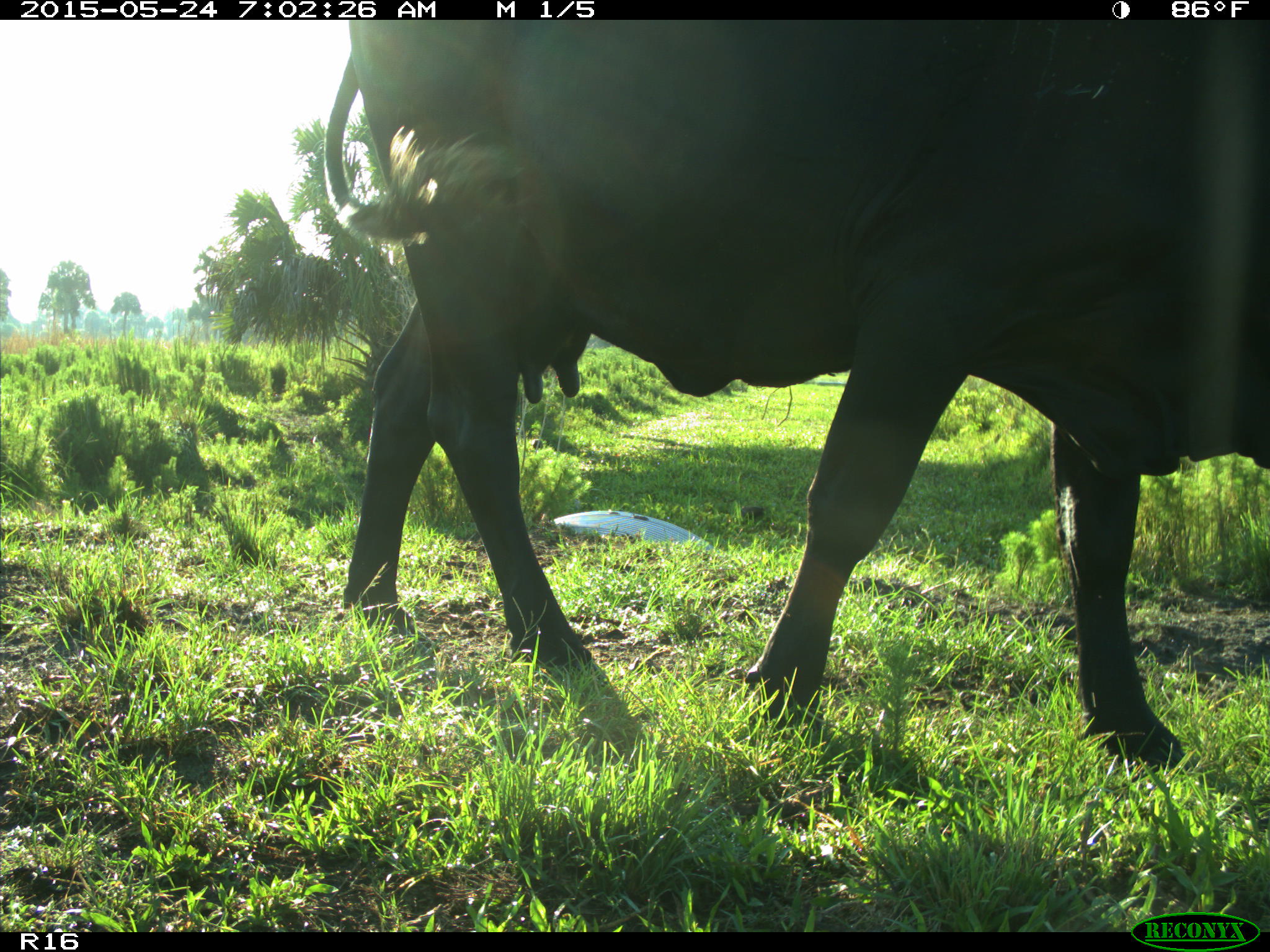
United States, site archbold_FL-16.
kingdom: Animalia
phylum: Chordata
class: Mammalia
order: Artiodactyla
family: Bovidae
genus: Bos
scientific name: Bos taurus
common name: domestic cow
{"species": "Bos taurus (domestic cow)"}